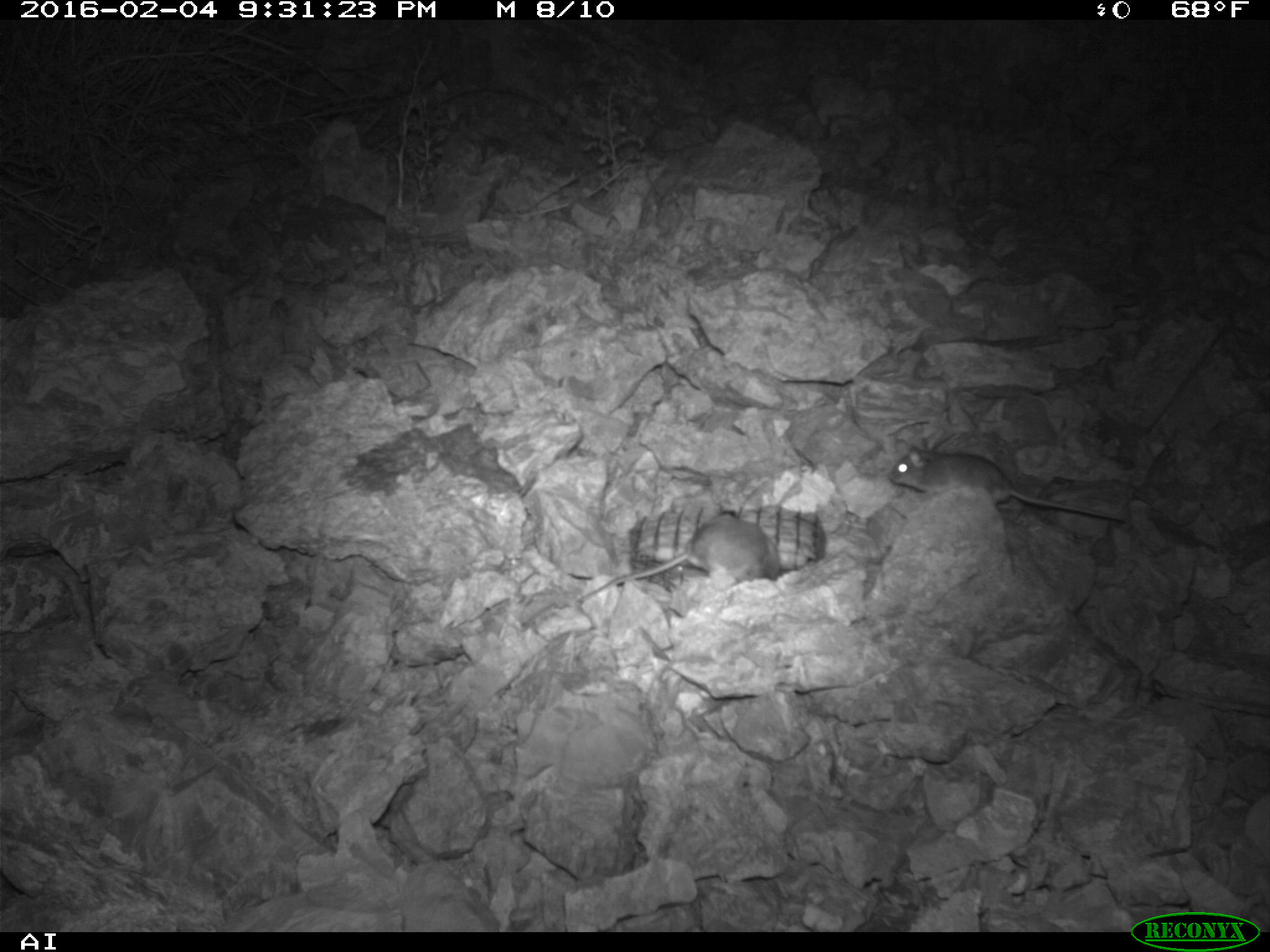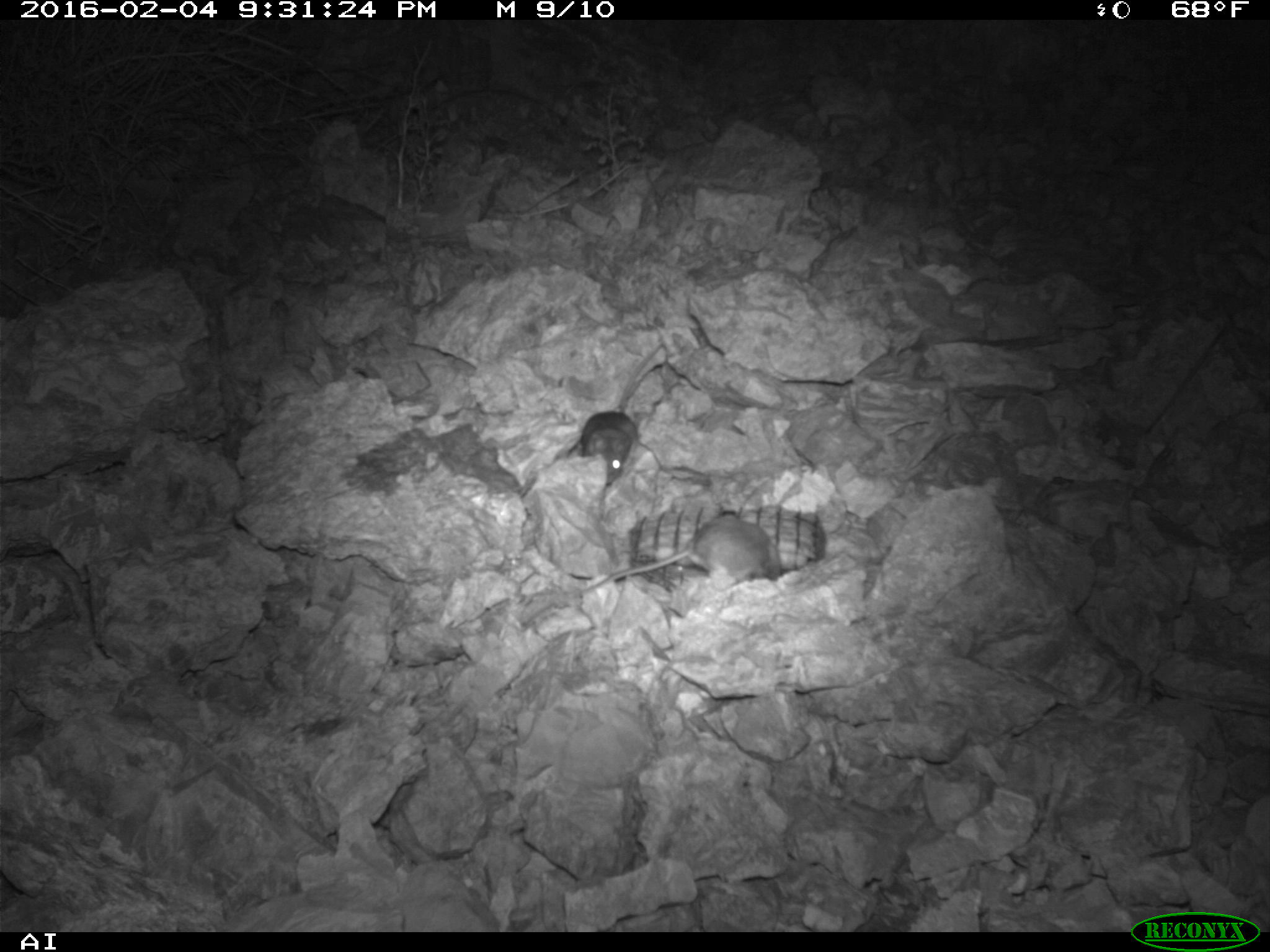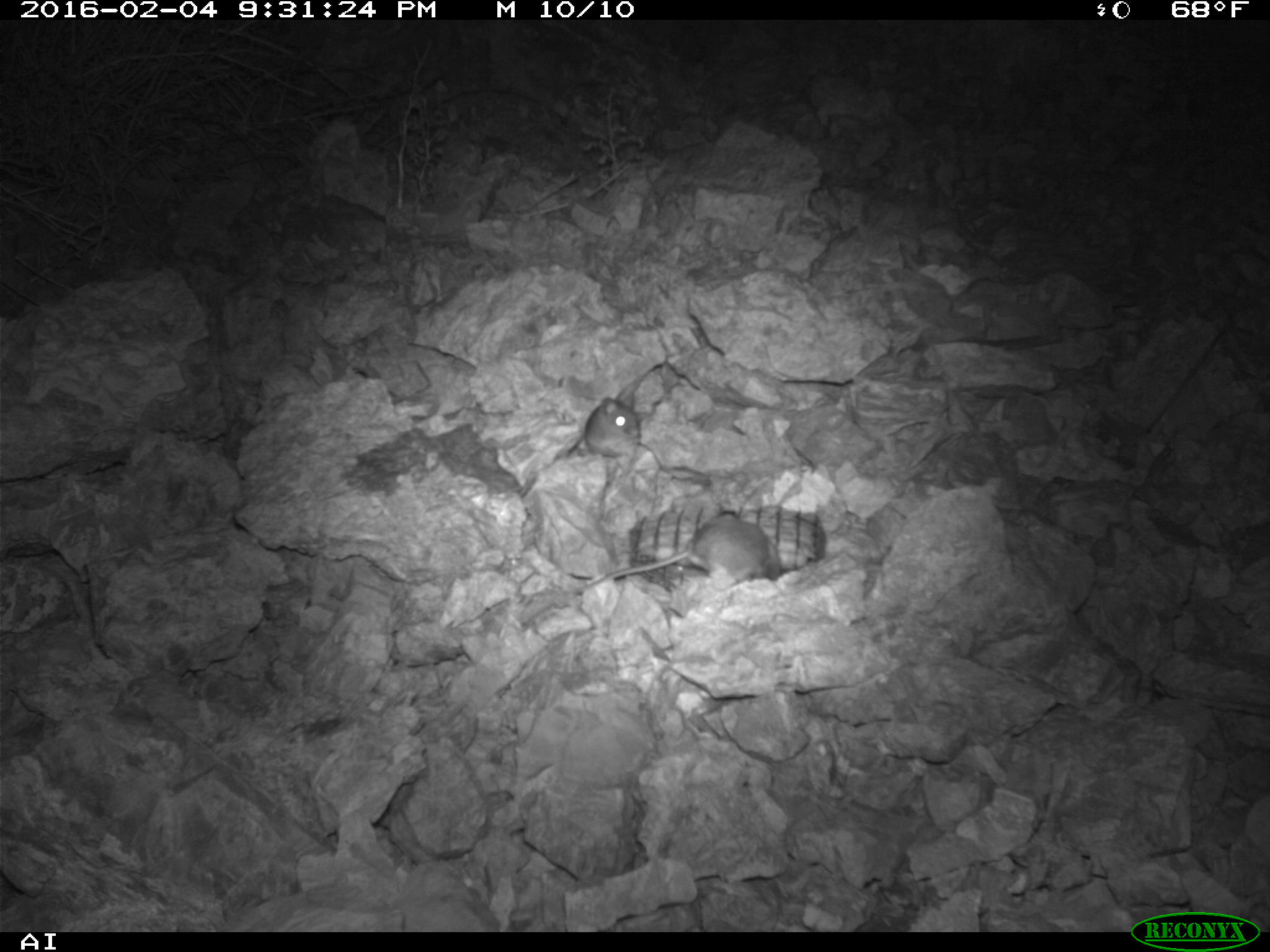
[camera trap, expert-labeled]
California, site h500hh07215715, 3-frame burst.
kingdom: Animalia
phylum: Chordata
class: Mammalia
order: Rodentia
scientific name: Rodentia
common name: rodent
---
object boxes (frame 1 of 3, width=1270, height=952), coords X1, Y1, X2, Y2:
rodent: 887, 438, 1127, 530; 575, 515, 784, 600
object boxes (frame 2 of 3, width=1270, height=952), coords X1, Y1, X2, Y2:
rodent: 587, 516, 781, 589; 581, 340, 661, 485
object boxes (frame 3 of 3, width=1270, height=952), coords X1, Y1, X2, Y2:
rodent: 572, 513, 778, 594; 550, 358, 675, 461